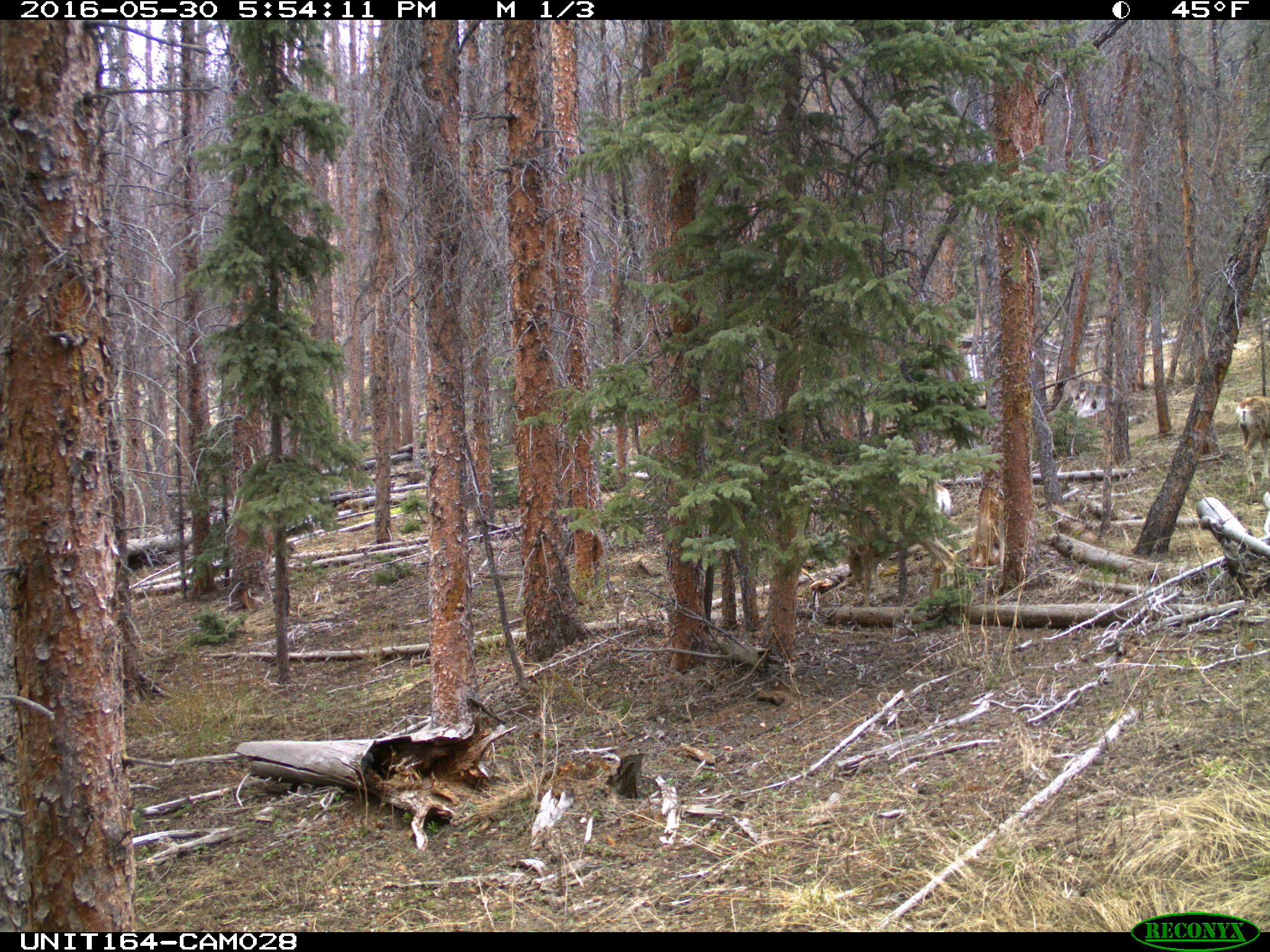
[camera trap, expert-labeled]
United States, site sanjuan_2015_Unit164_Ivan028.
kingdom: Animalia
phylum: Chordata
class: Mammalia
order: Artiodactyla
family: Cervidae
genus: Odocoileus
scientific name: Odocoileus hemionus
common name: mule deer